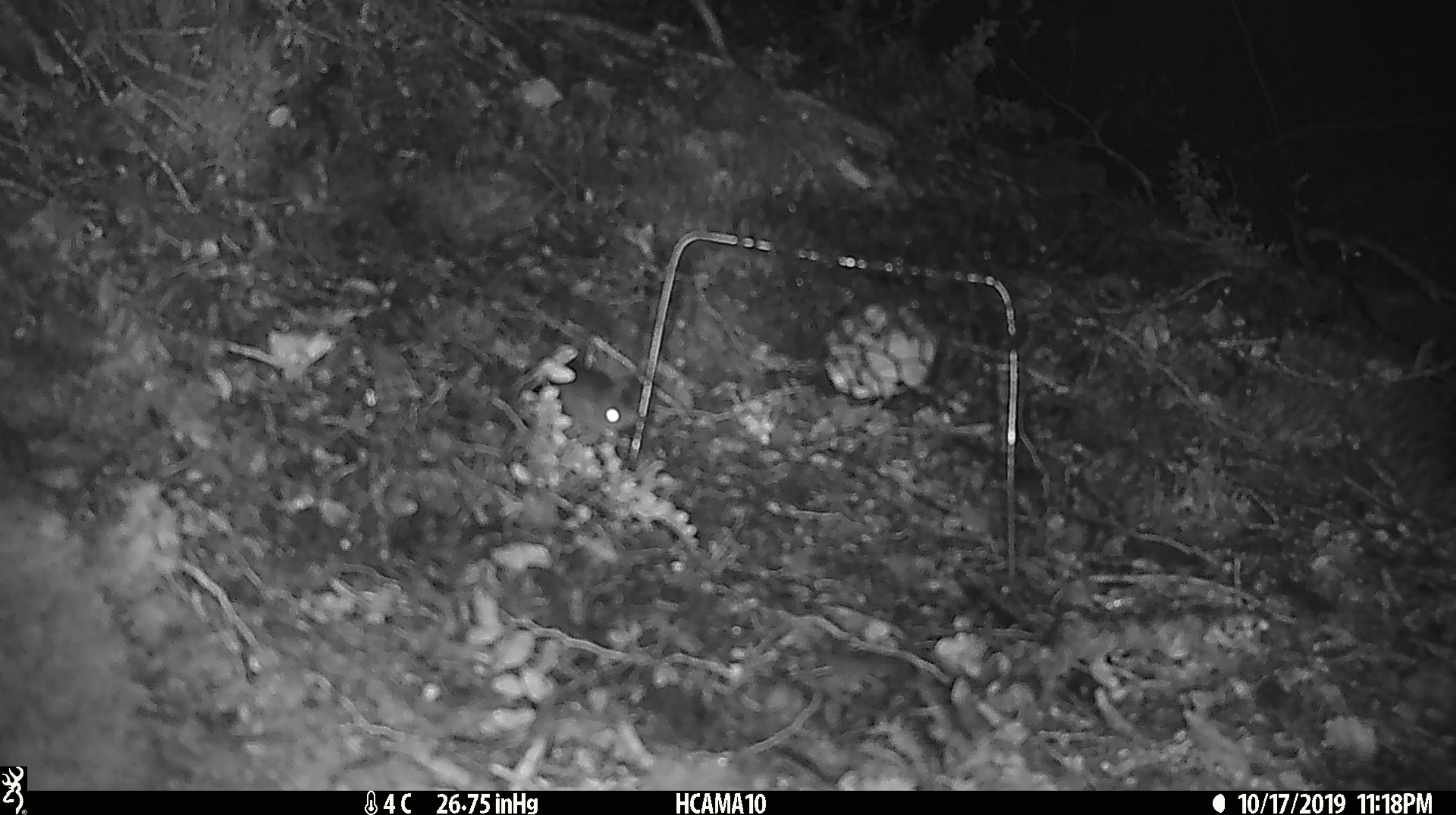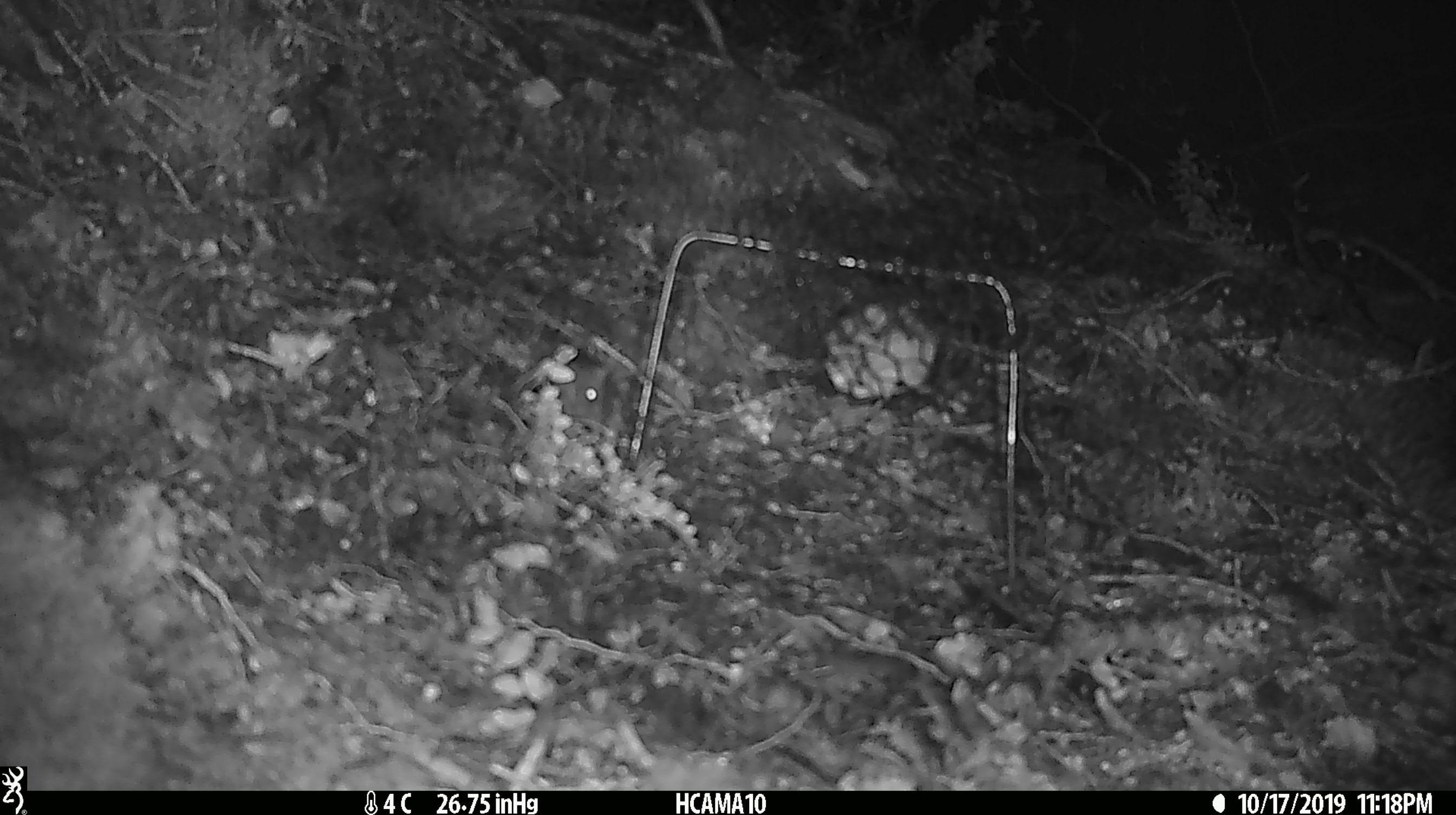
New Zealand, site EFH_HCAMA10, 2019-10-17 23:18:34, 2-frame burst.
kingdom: Animalia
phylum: Chordata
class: Mammalia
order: Rodentia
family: Muridae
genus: Mus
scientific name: Mus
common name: mouse